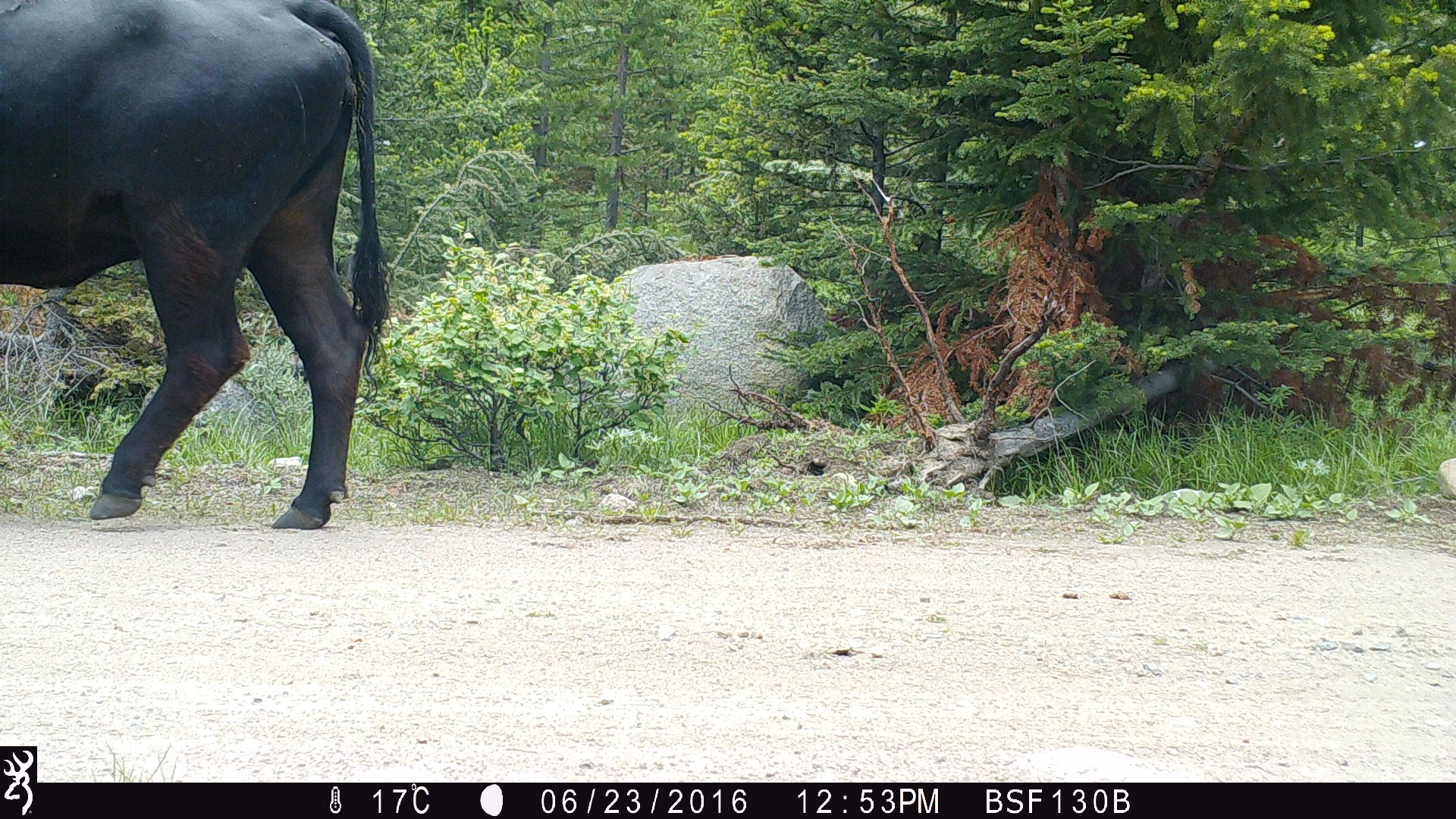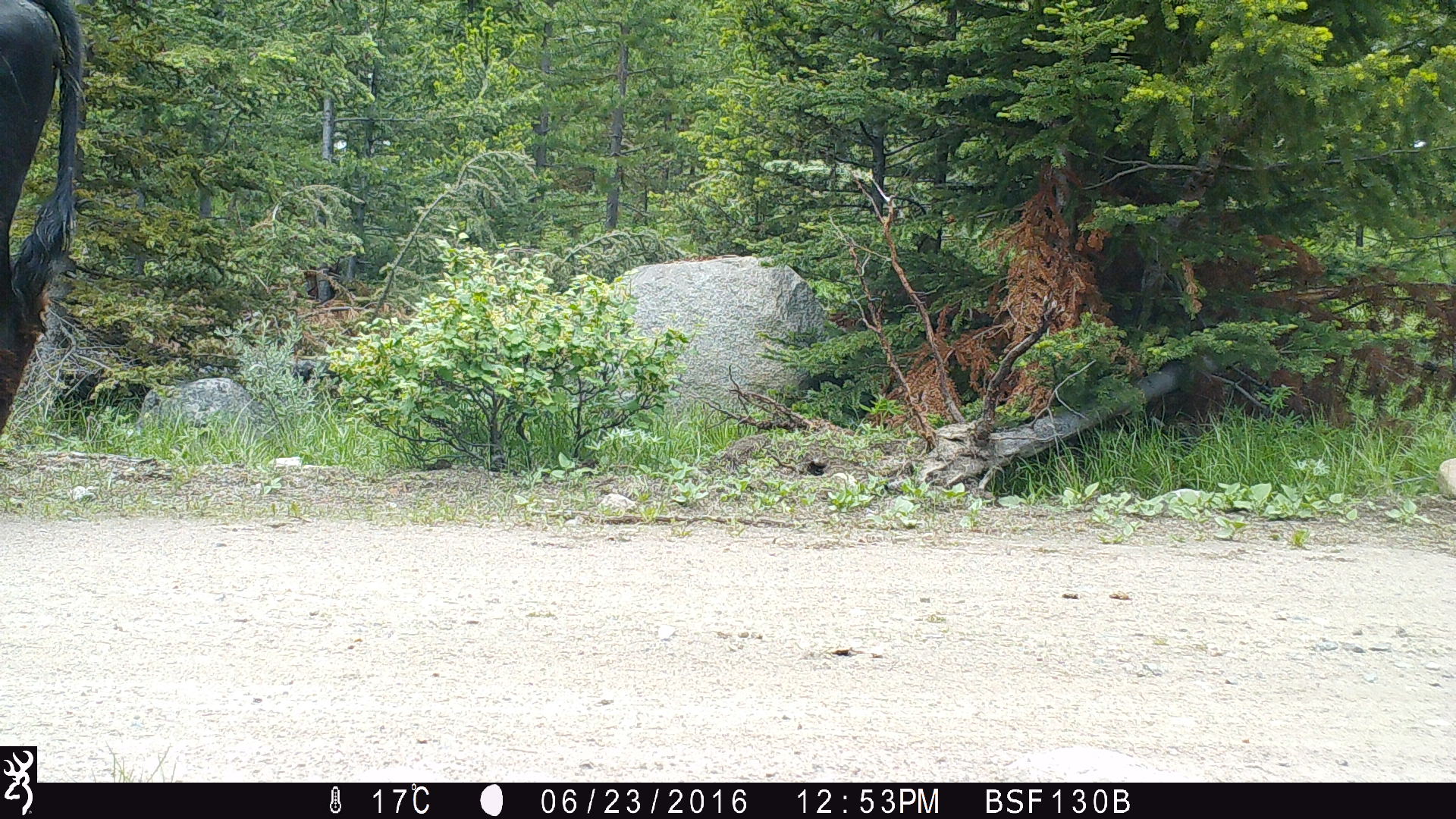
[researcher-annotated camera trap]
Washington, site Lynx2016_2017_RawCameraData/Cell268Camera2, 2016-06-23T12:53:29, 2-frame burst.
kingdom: Animalia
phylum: Chordata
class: Mammalia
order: Artiodactyla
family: Bovidae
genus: Bos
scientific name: Bos taurus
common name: domestic cattle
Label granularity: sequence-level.